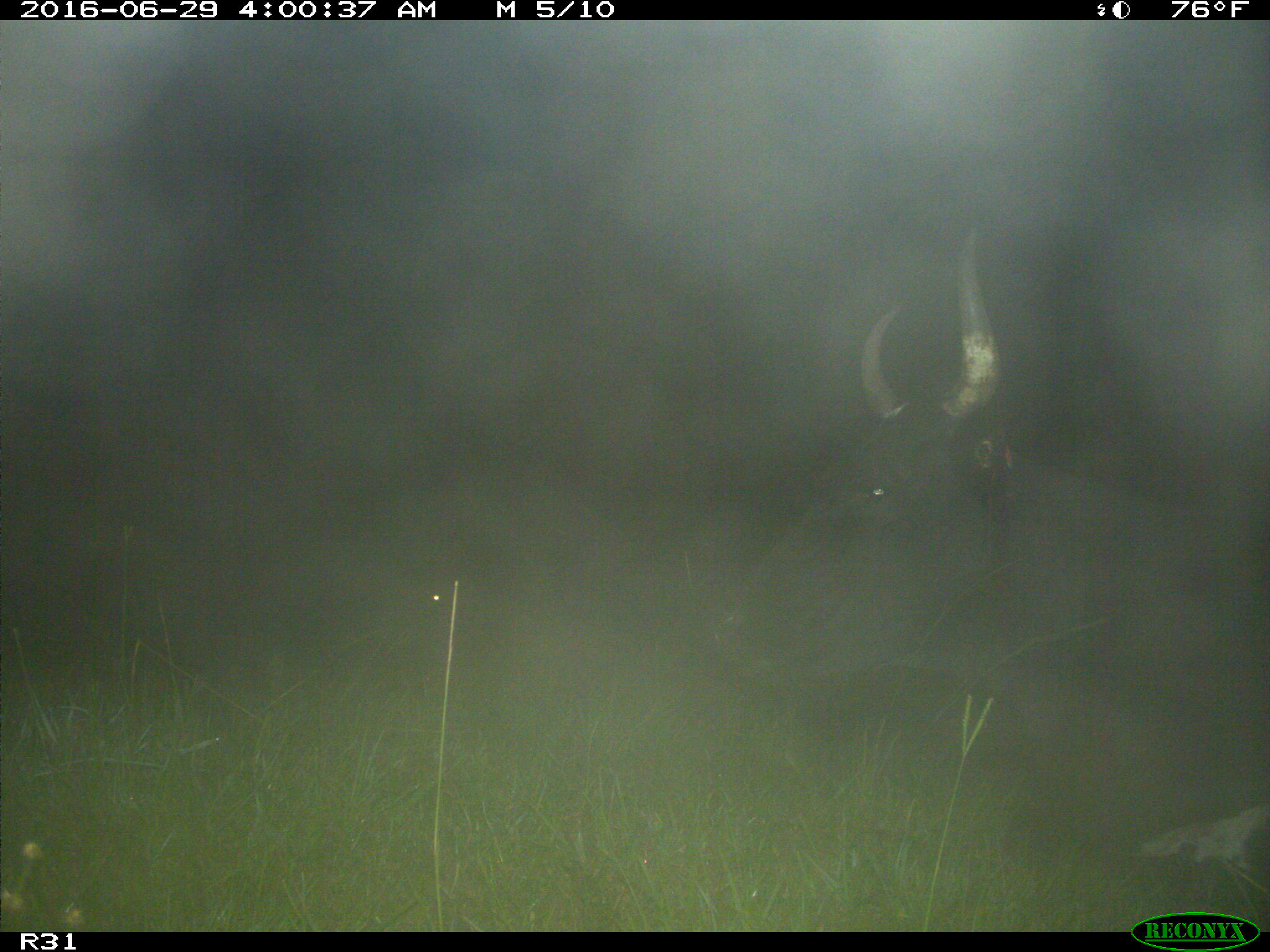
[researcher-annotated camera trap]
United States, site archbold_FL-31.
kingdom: Animalia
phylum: Chordata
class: Mammalia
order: Artiodactyla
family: Bovidae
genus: Bos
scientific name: Bos taurus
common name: domestic cow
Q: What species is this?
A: Bos taurus (domestic cow).